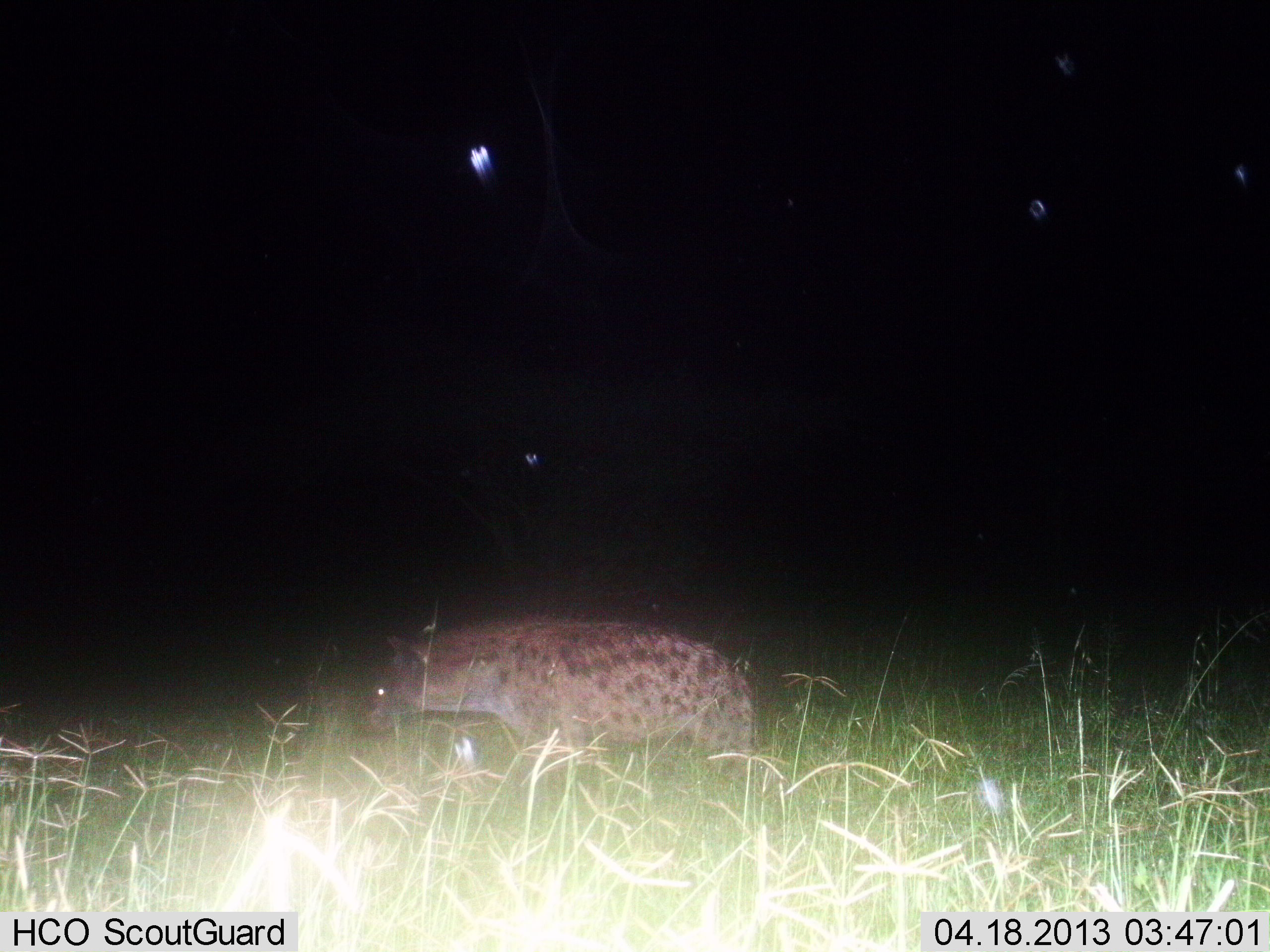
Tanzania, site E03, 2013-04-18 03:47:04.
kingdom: Animalia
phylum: Chordata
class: Mammalia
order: Carnivora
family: Hyaenidae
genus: Crocuta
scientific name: Crocuta crocuta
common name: spotted hyena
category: hyenaspotted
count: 1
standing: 43%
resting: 0%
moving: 57%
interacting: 0%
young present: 0%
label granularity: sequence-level